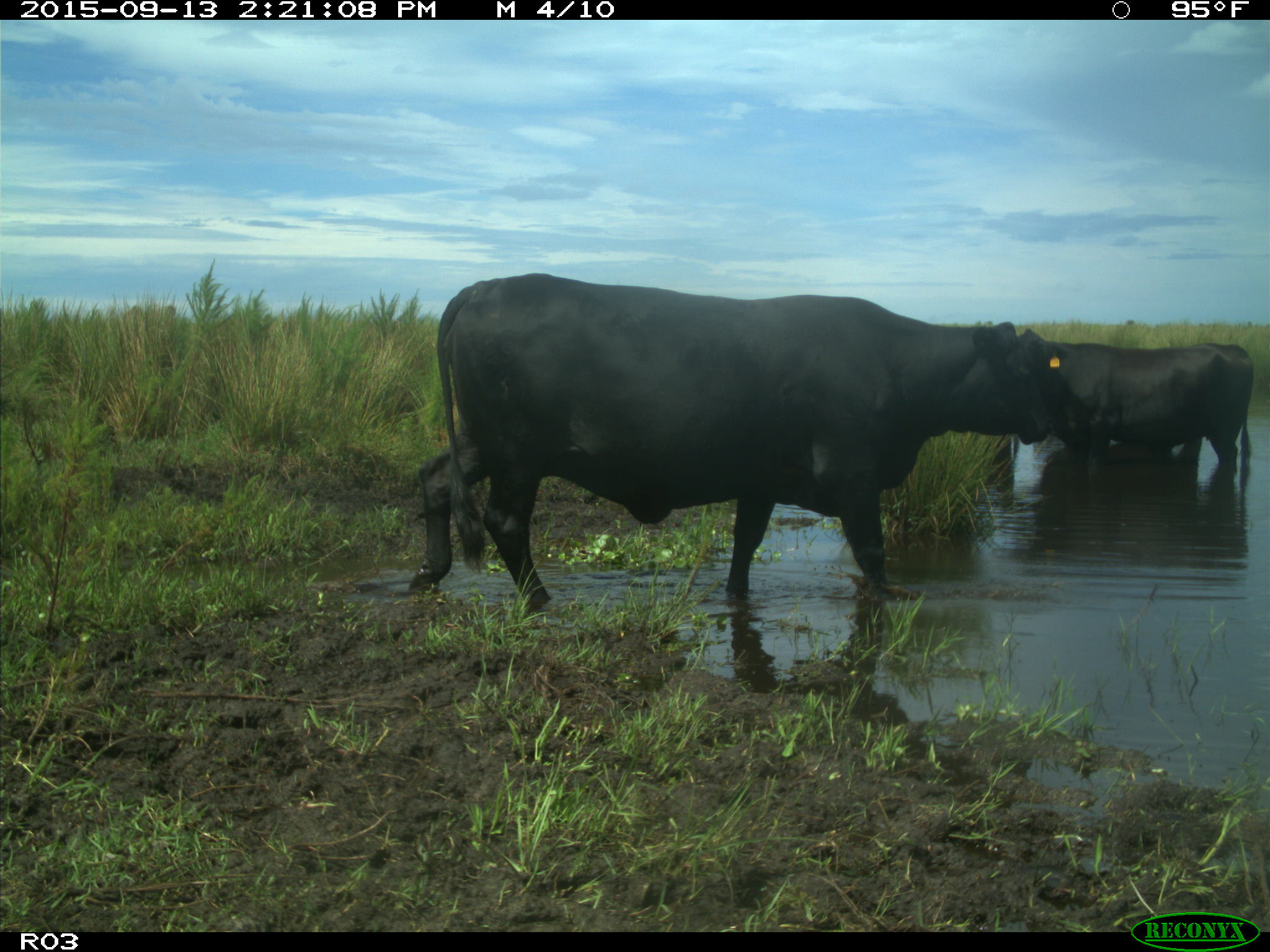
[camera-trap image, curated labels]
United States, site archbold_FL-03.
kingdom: Animalia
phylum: Chordata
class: Mammalia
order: Artiodactyla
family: Bovidae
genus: Bos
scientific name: Bos taurus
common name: domestic cow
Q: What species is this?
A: Bos taurus (domestic cow).